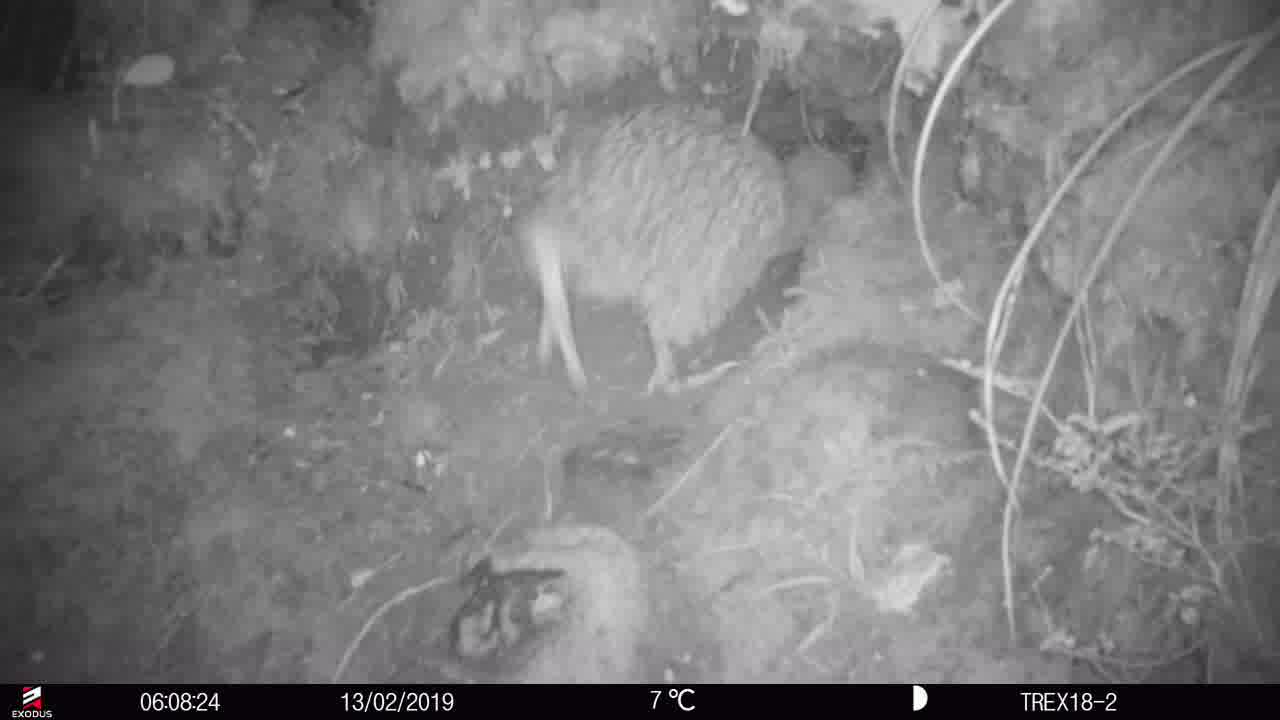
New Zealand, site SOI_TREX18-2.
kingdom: Animalia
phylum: Chordata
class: Aves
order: Apterygiformes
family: Apterygidae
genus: Apteryx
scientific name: Apteryx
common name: kiwi